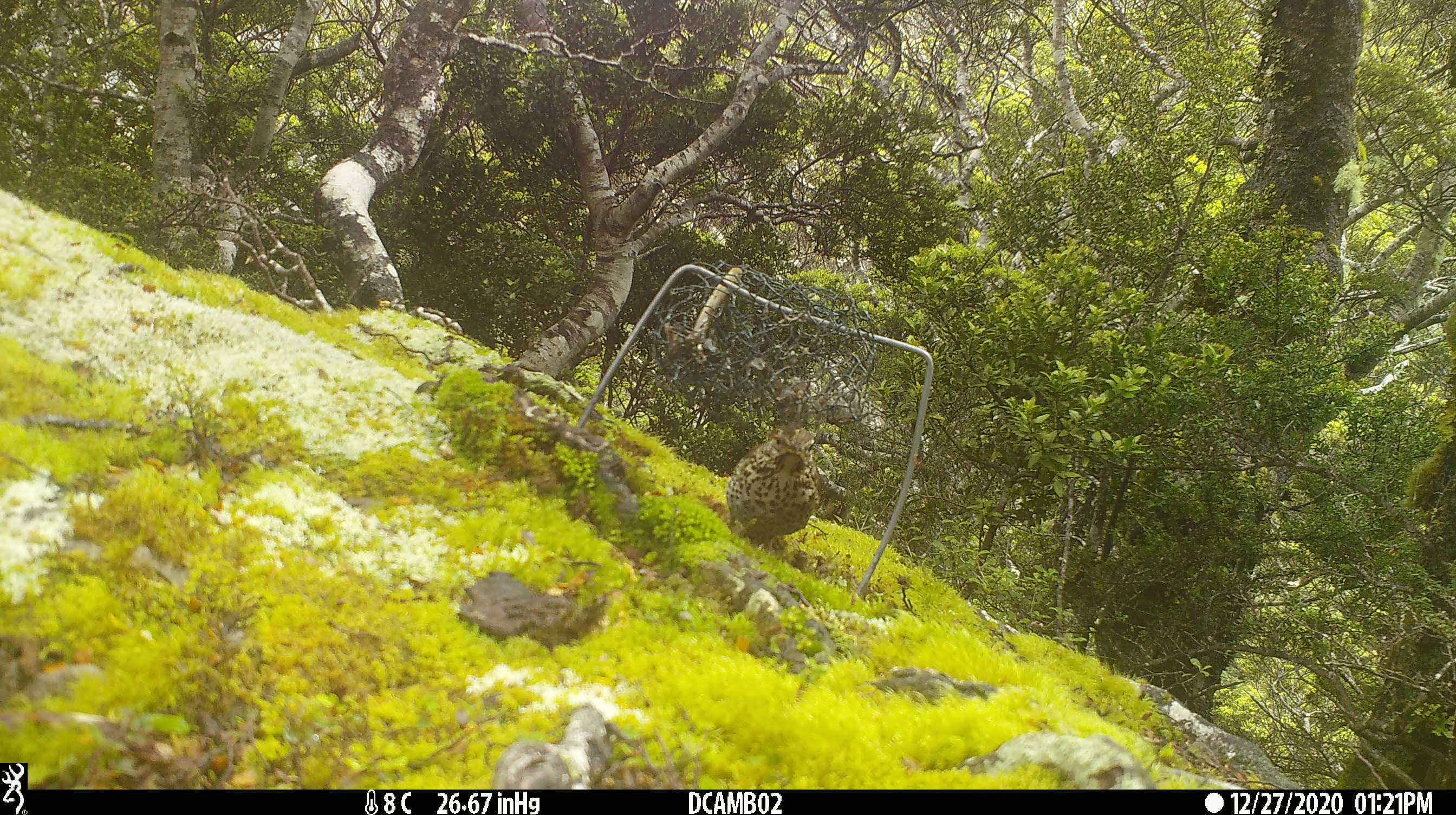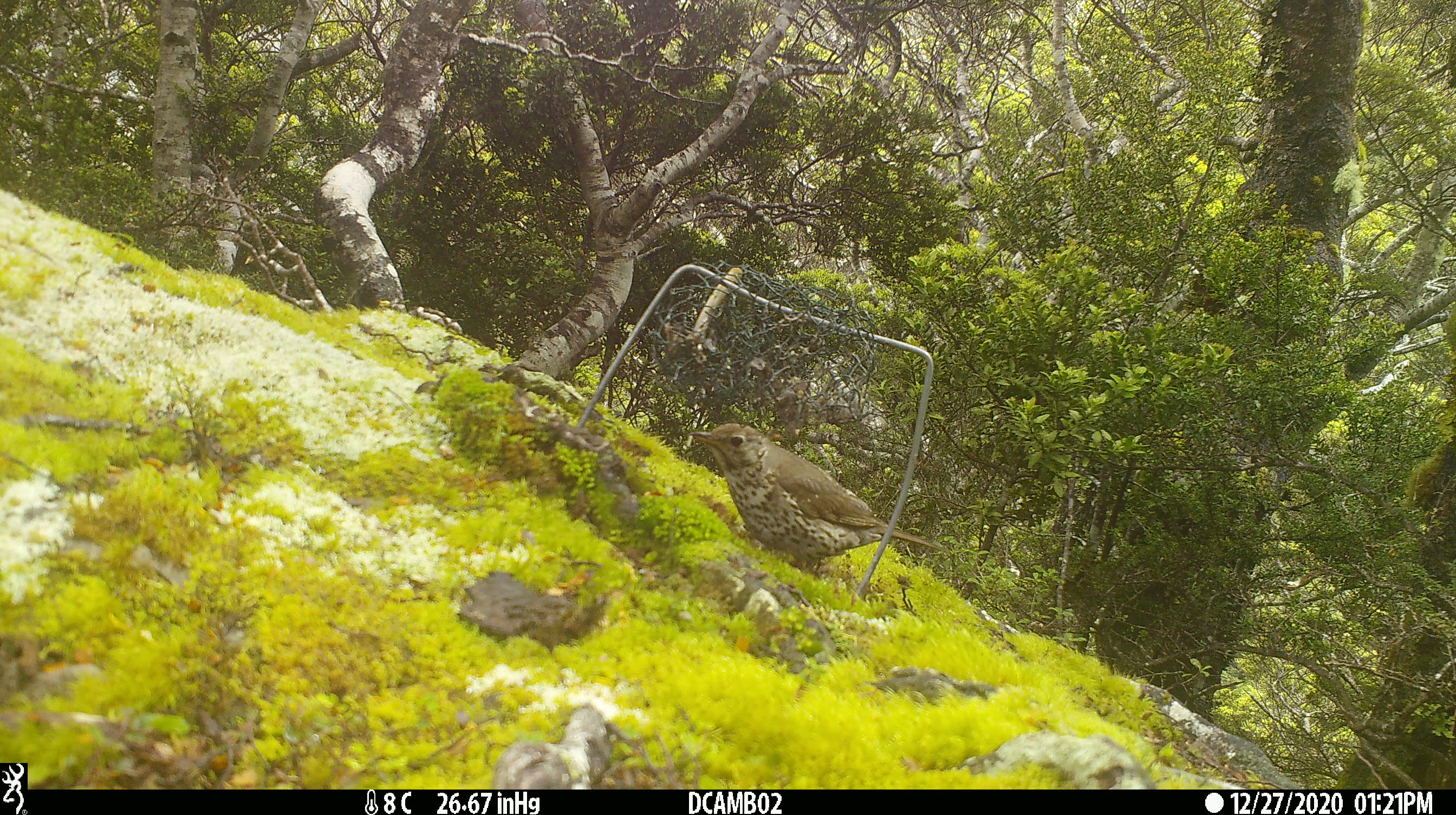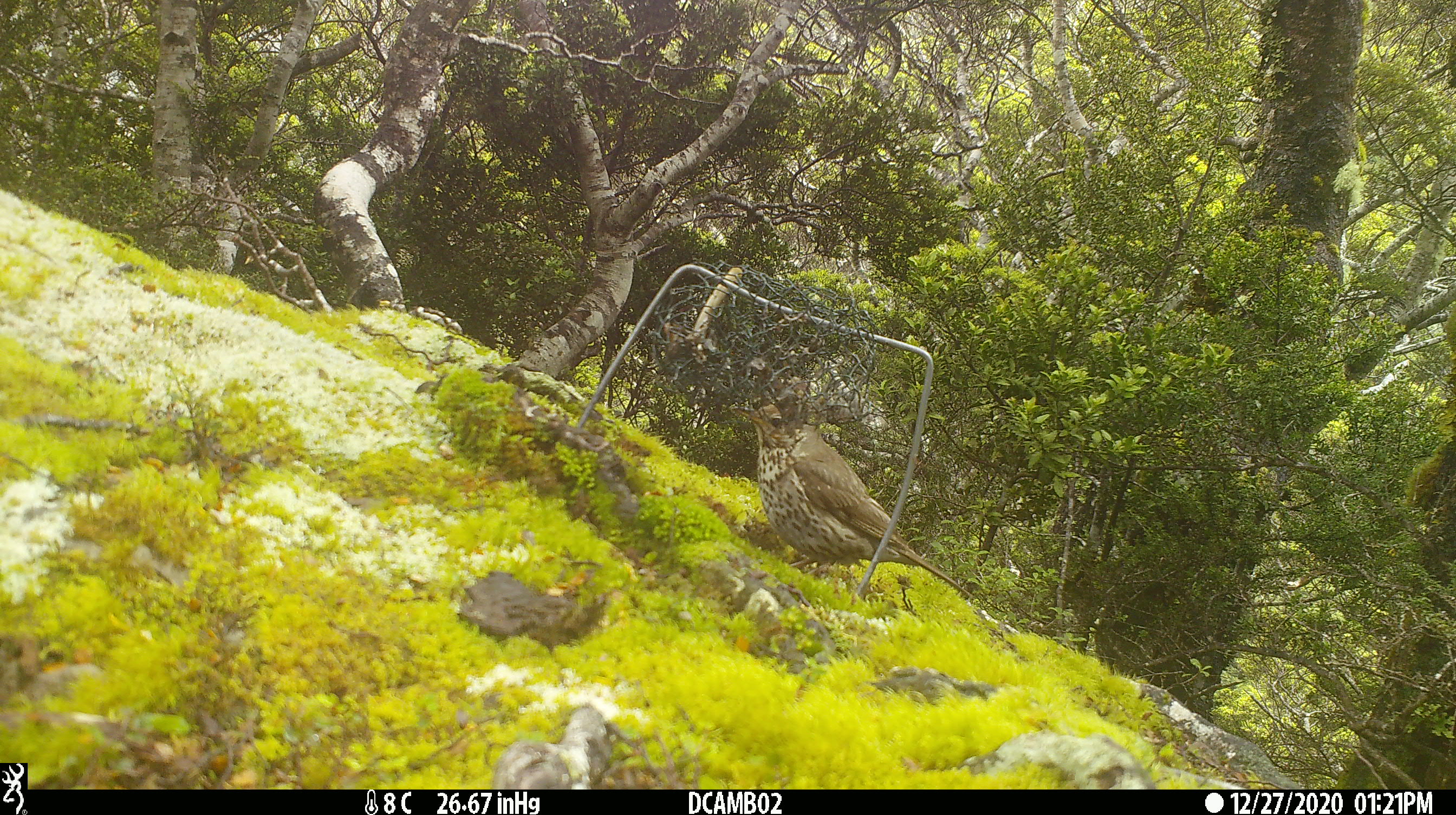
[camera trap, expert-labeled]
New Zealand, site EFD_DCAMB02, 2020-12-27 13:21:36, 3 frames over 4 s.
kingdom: Animalia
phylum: Chordata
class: Aves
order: Passeriformes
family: Turdidae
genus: Turdus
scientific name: Turdus philomelos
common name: song thrush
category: thrush